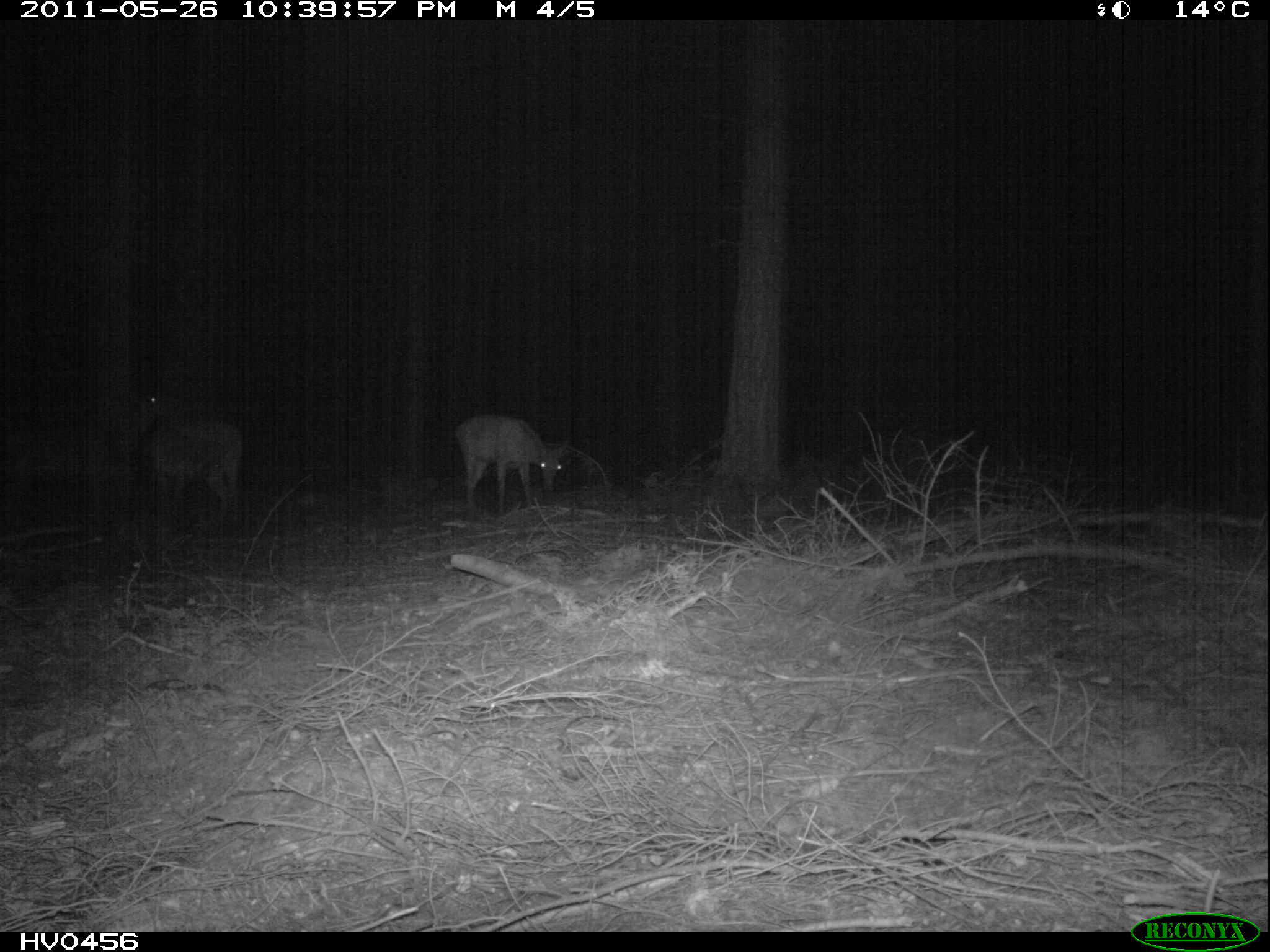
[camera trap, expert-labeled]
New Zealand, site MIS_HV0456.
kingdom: Animalia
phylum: Chordata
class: Mammalia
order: Artiodactyla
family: Cervidae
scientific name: Cervidae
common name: deer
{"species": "deer (Cervidae)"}